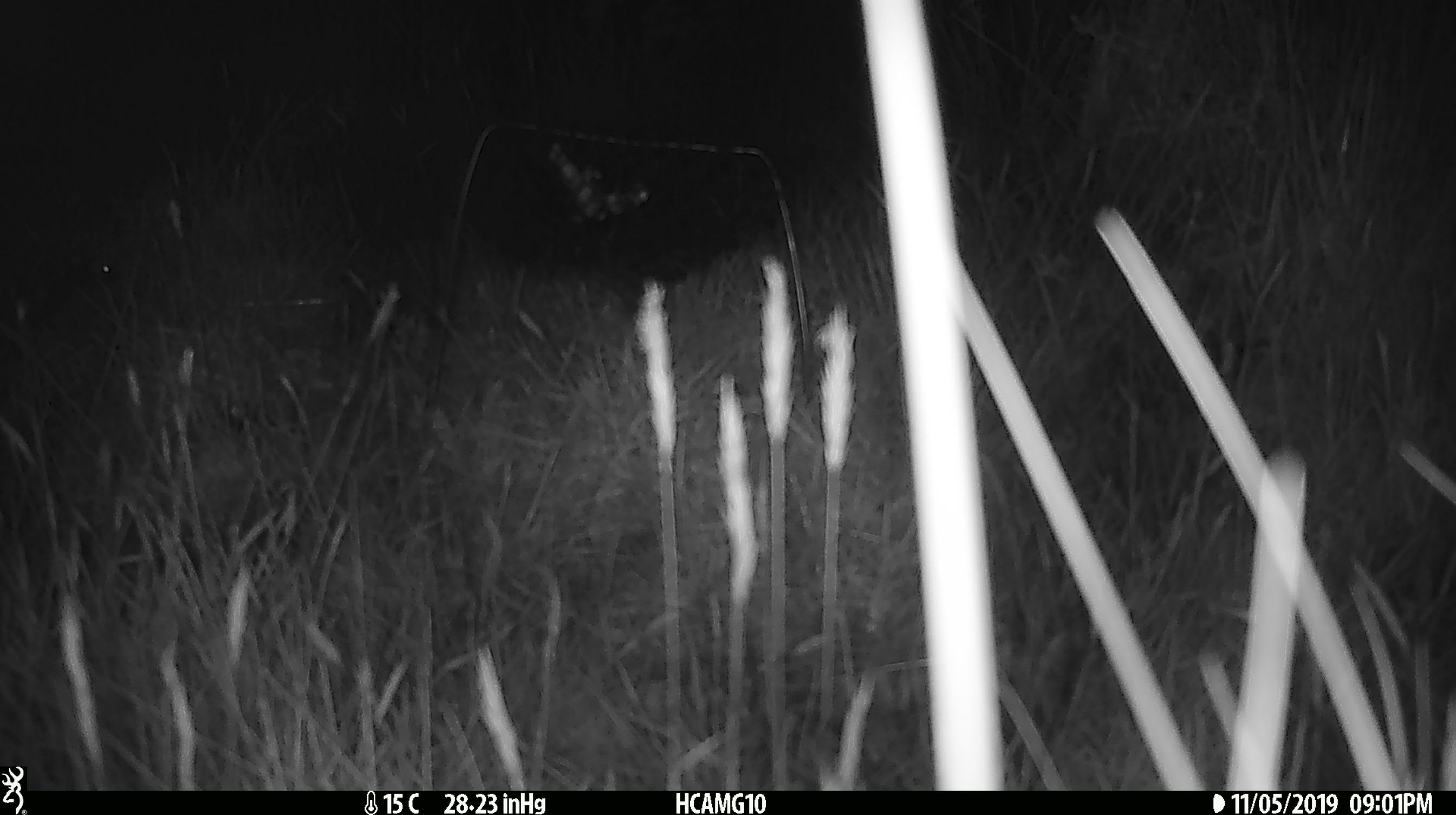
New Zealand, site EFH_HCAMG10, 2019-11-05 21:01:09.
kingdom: Animalia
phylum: Chordata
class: Mammalia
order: Rodentia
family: Muridae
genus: Mus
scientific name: Mus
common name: mouse